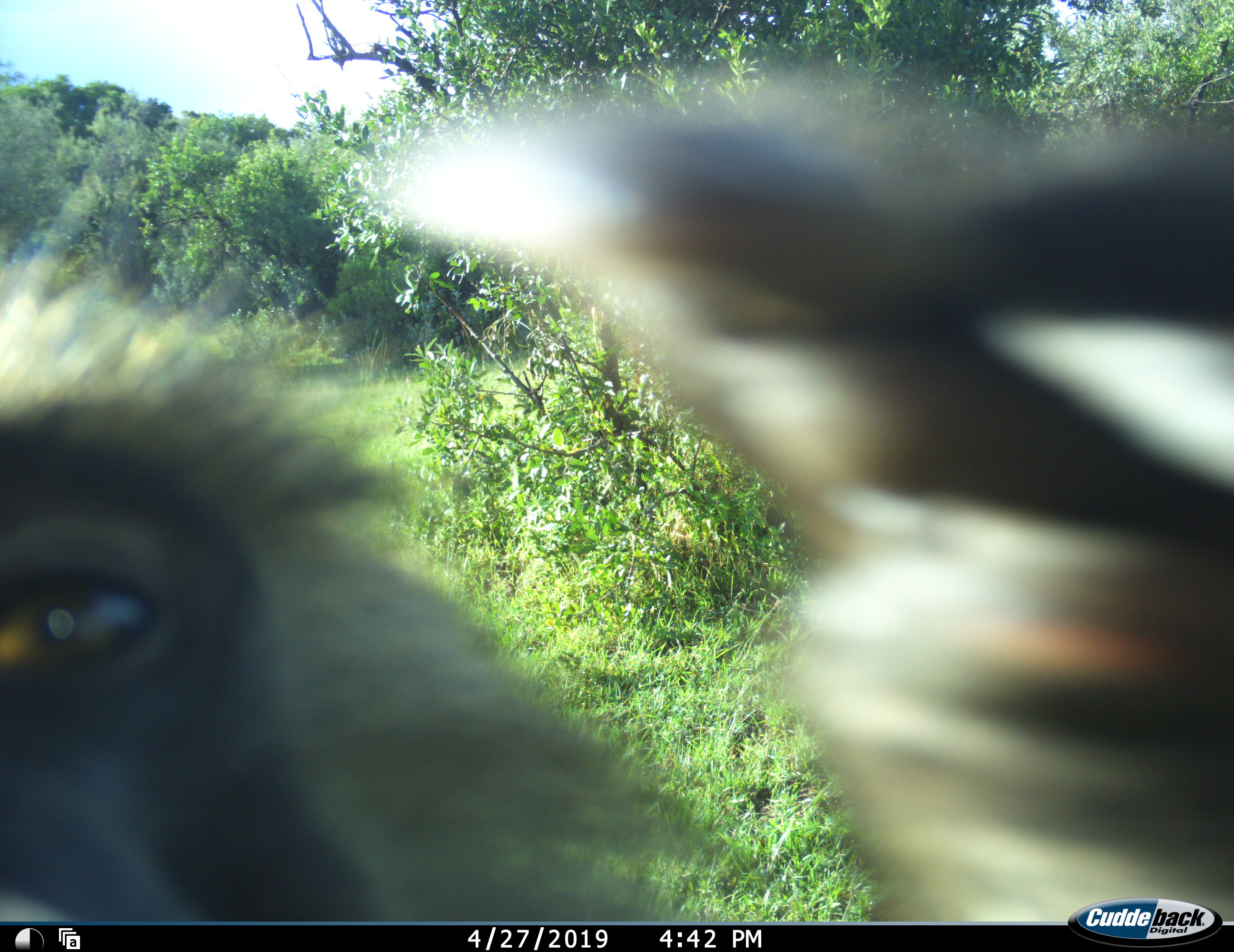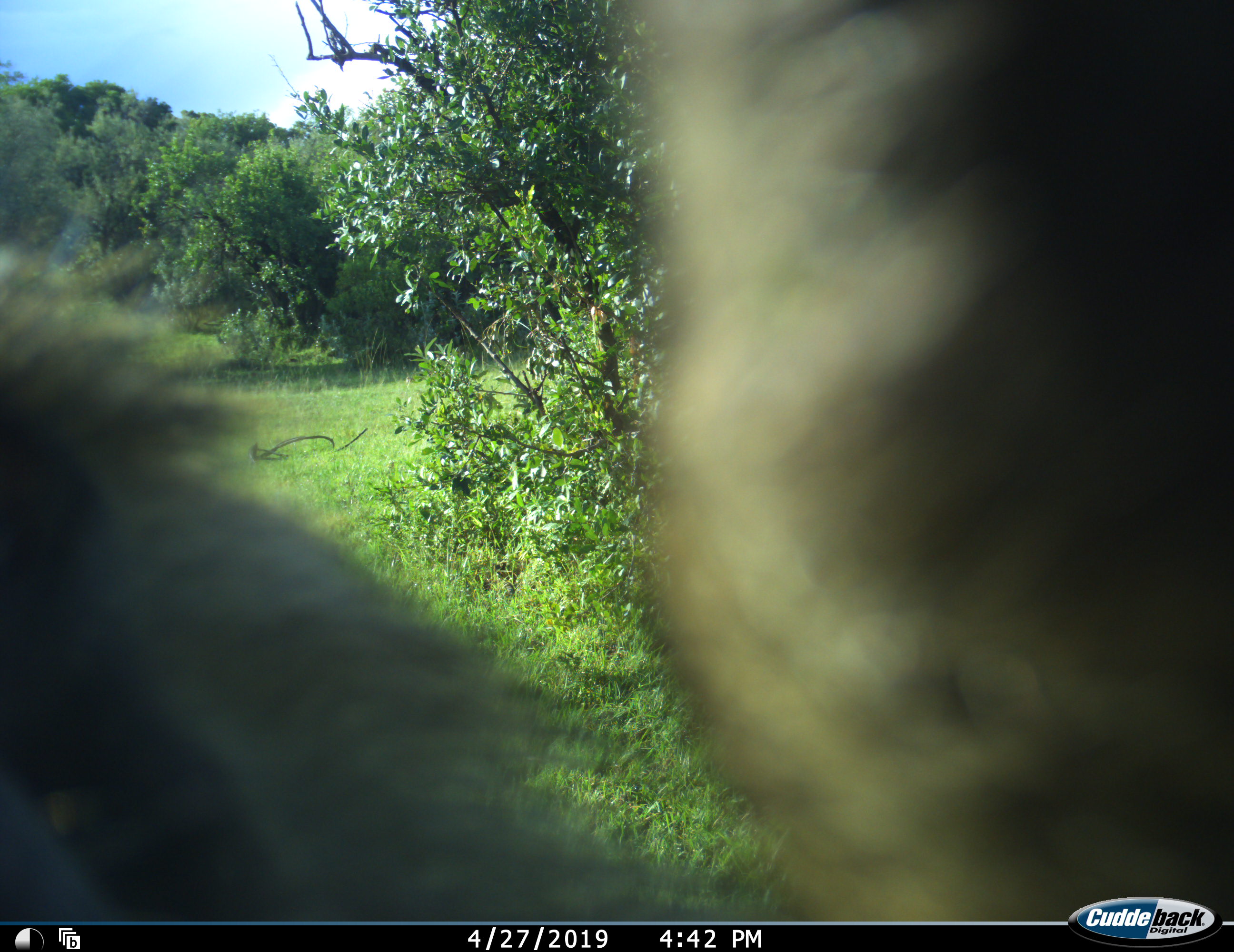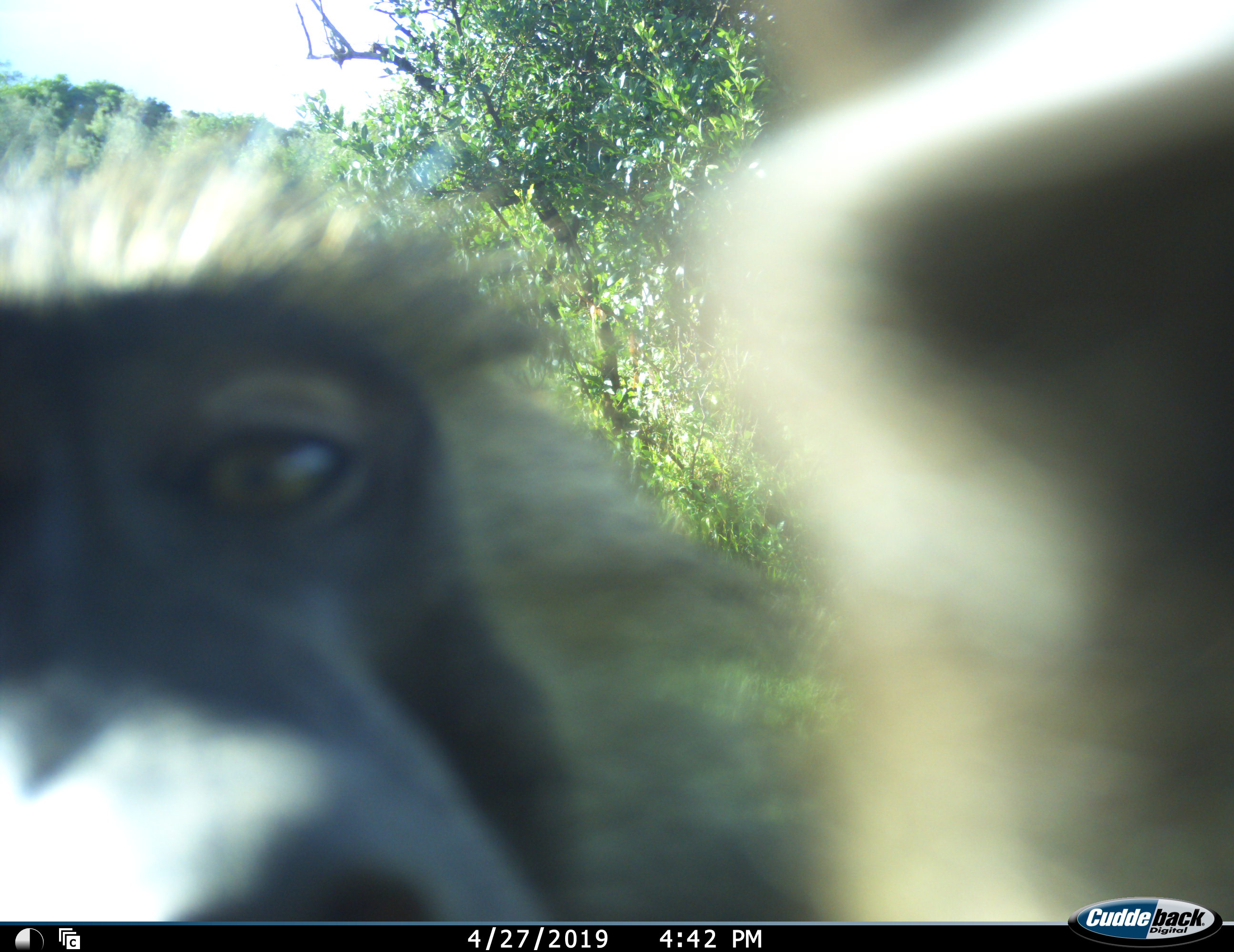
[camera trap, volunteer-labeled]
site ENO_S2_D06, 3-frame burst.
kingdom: Animalia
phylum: Chordata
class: Mammalia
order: Primates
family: Cercopithecidae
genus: Papio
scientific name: Papio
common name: baboon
Baboon (Papio), count 1. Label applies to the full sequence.